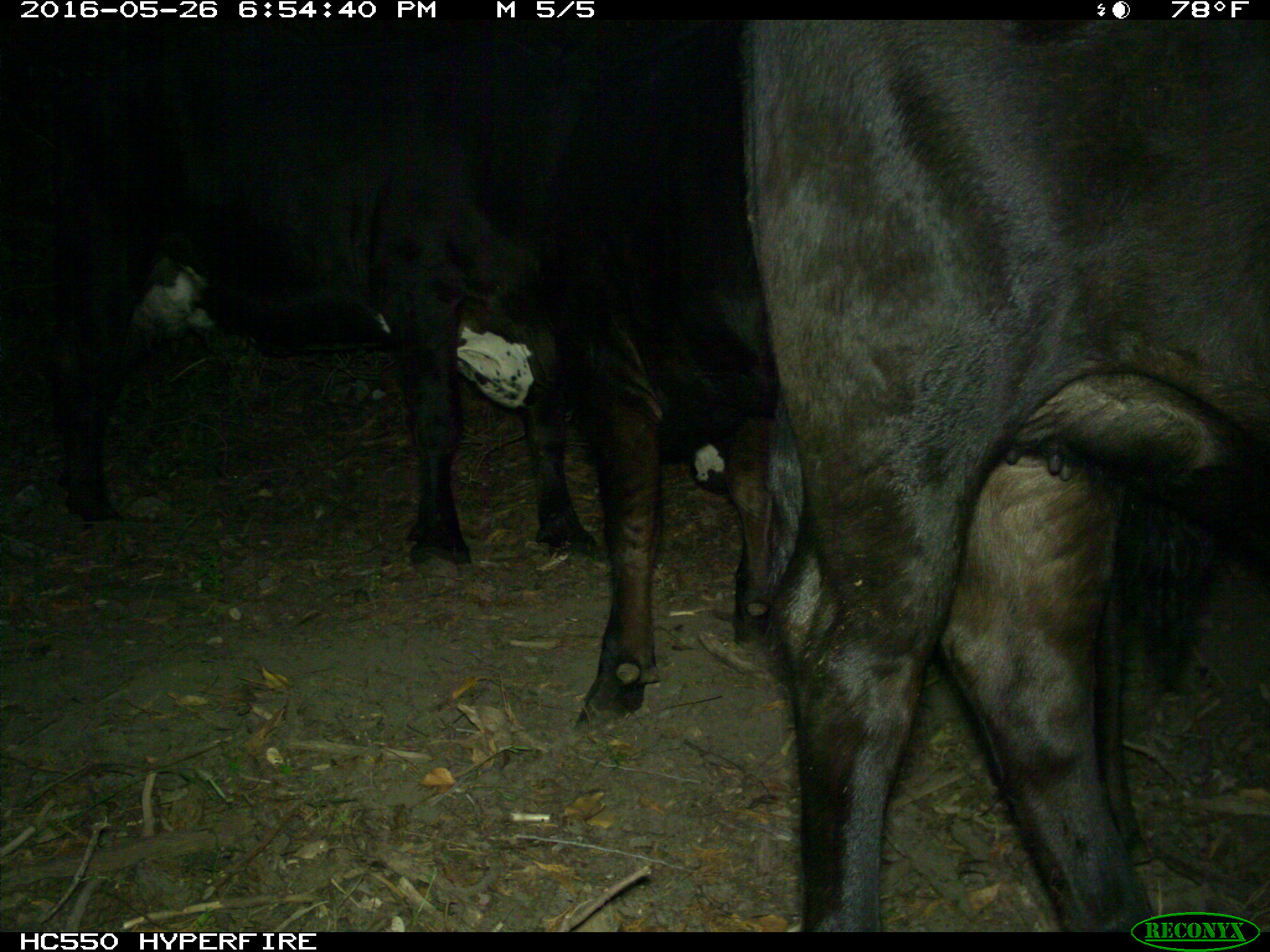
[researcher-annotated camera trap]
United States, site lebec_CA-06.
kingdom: Animalia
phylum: Chordata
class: Mammalia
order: Artiodactyla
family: Bovidae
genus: Bos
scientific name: Bos taurus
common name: domestic cow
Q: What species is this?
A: Bos taurus (domestic cow).